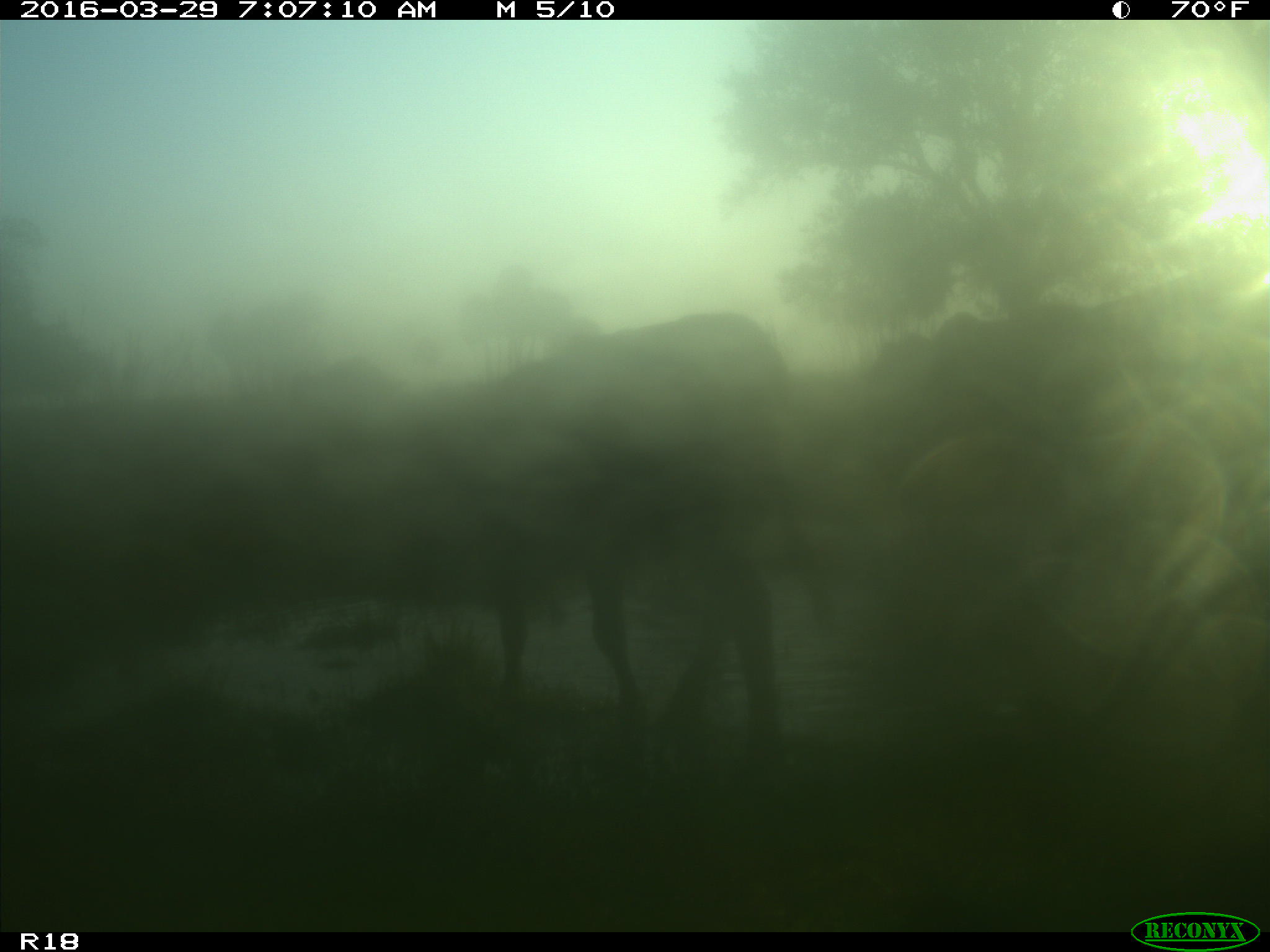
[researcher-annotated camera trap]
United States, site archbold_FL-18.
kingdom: Animalia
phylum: Chordata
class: Mammalia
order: Artiodactyla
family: Bovidae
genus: Bos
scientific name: Bos taurus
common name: domestic cow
Bos taurus (domestic cow).